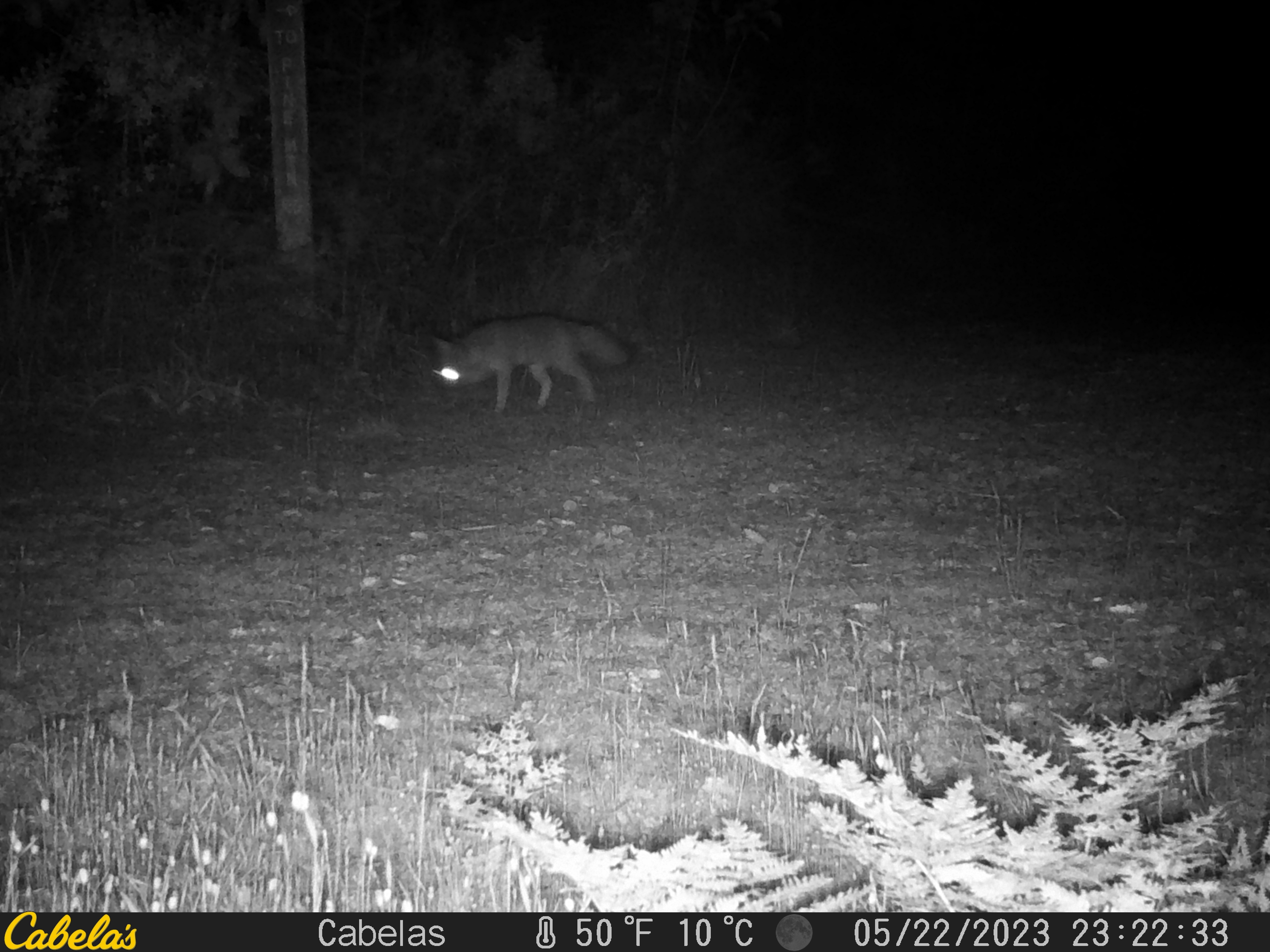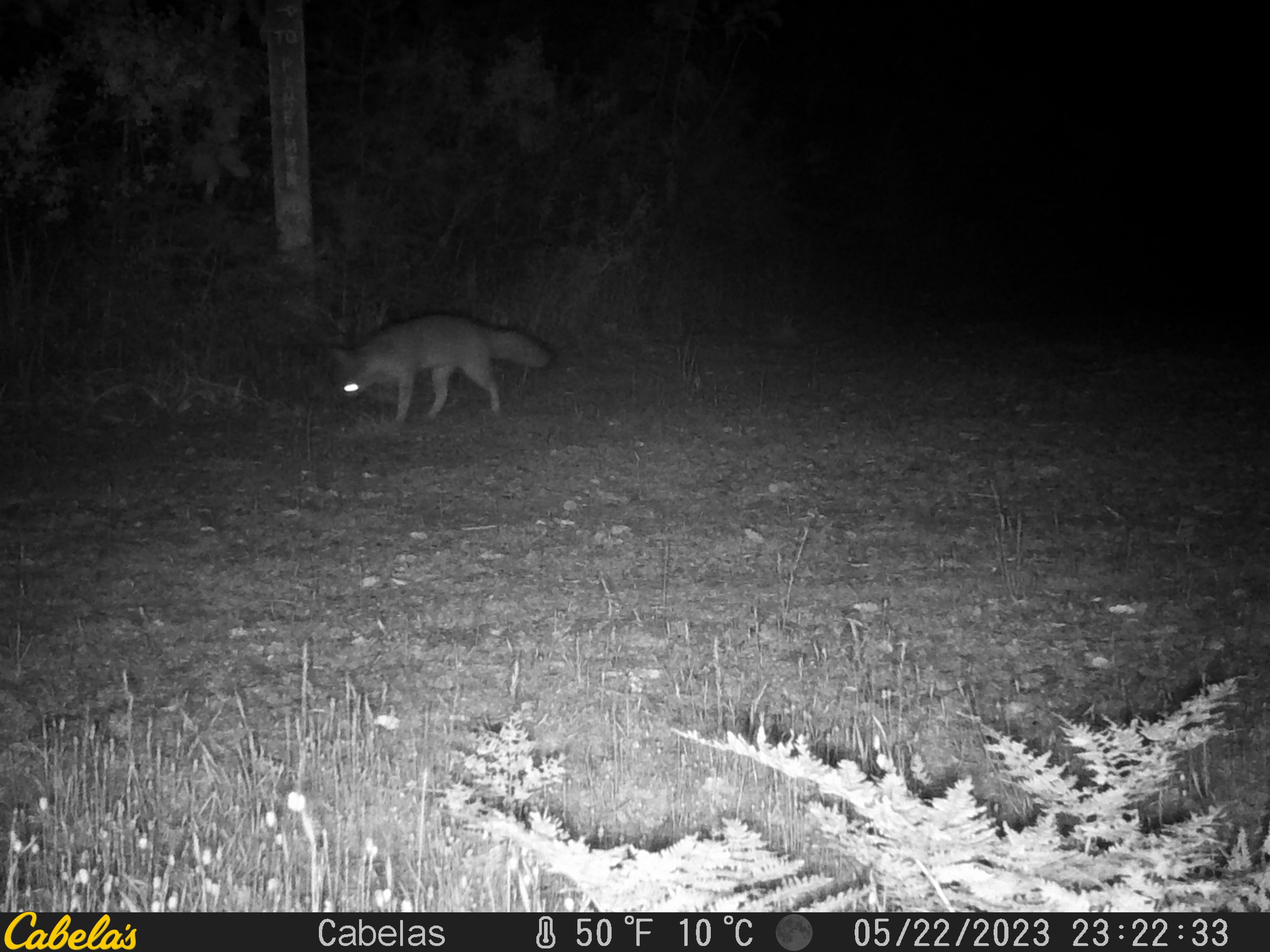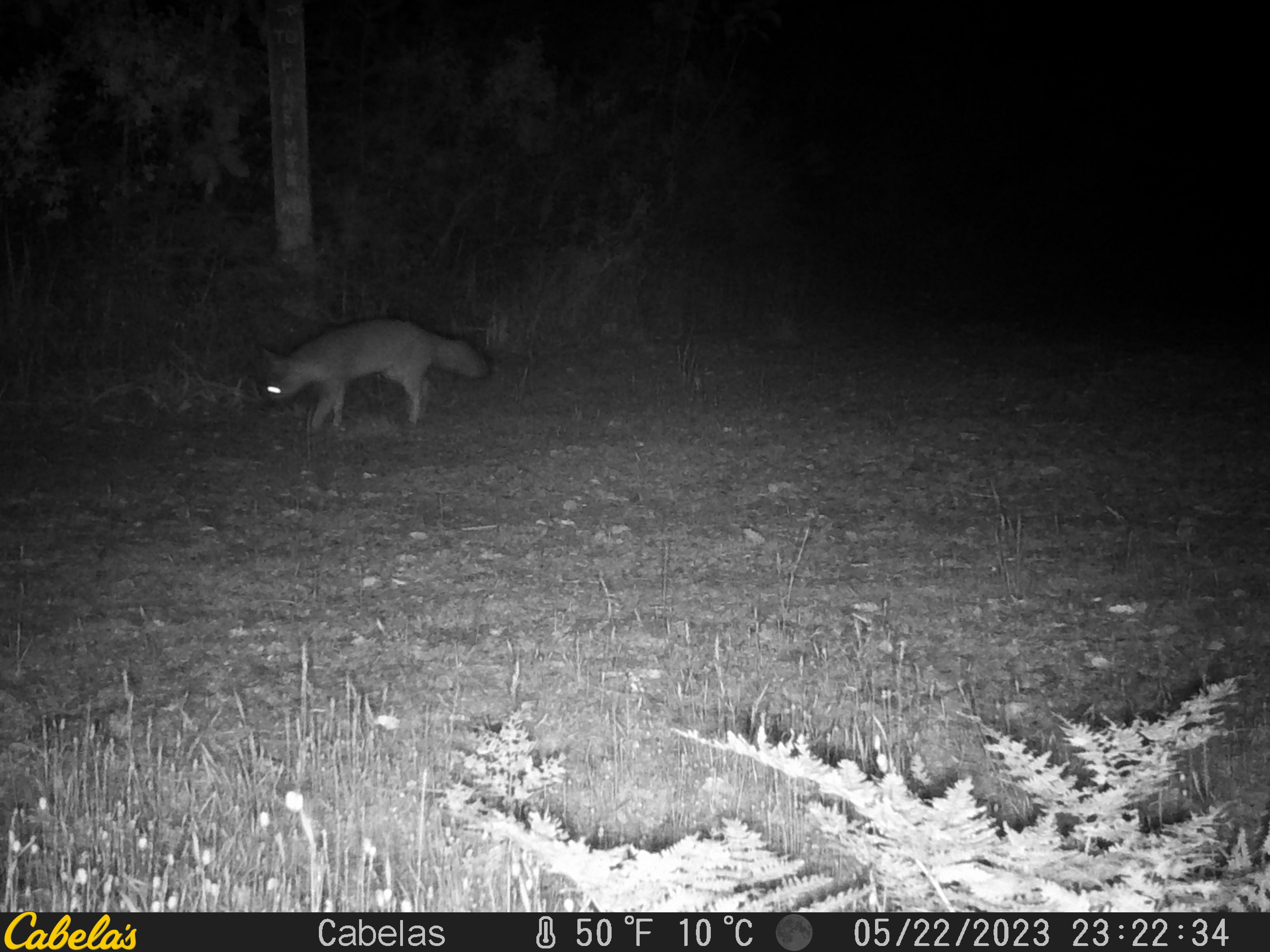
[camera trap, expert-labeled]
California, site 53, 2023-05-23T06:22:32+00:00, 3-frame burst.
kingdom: Animalia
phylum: Chordata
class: Mammalia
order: Carnivora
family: Canidae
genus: Urocyon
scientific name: Urocyon cinereoargenteus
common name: gray fox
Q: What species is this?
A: Gray fox (Urocyon cinereoargenteus).